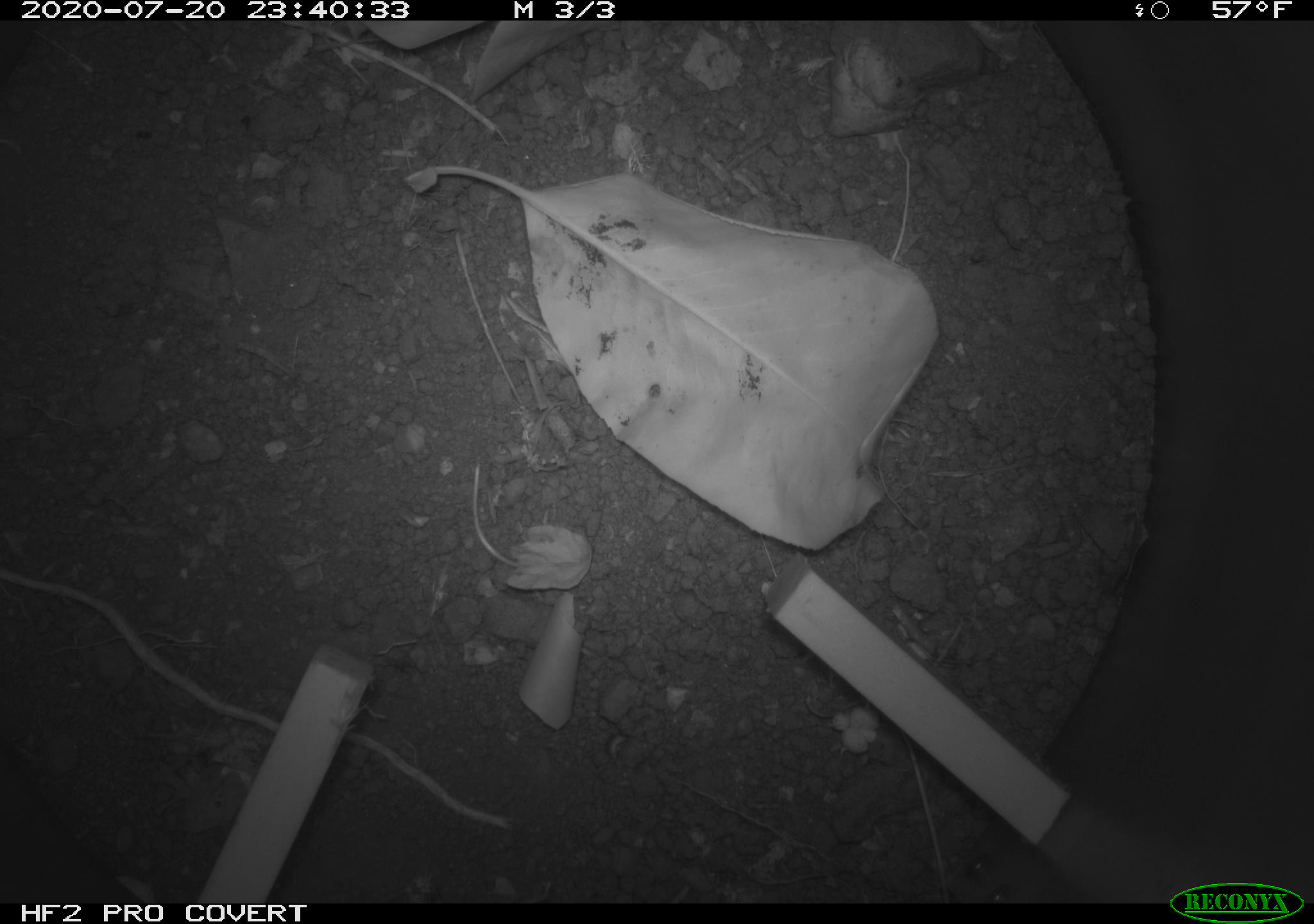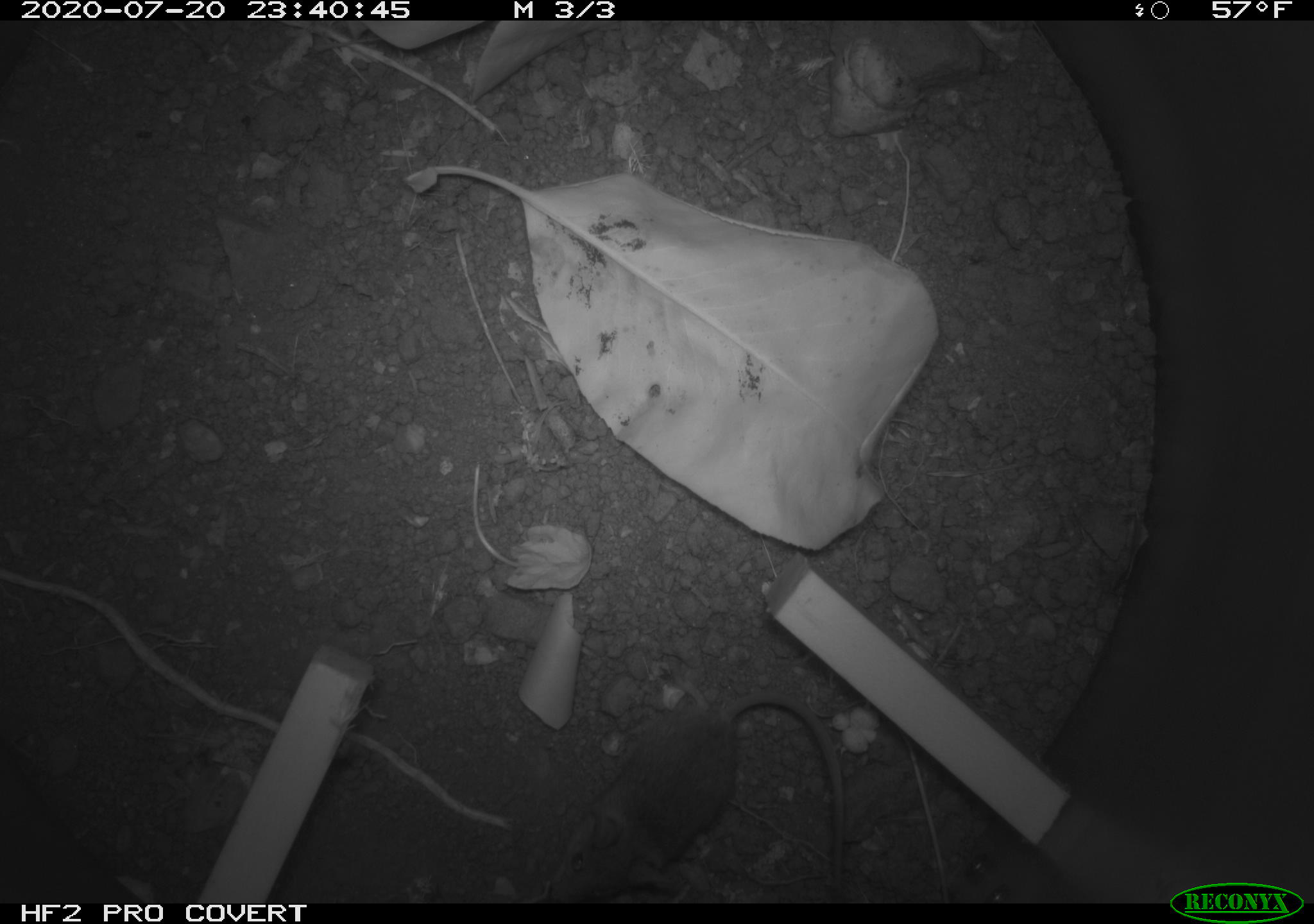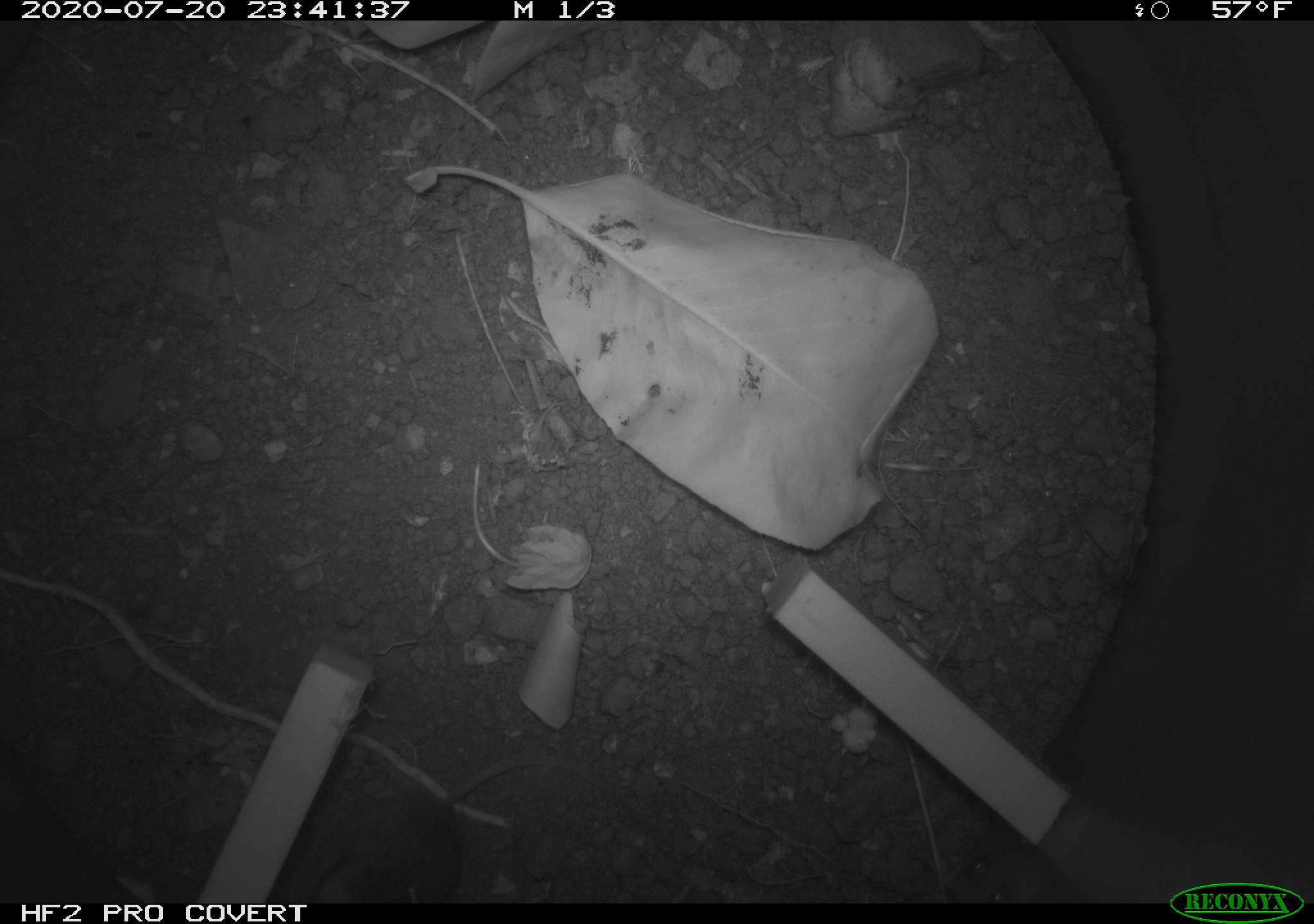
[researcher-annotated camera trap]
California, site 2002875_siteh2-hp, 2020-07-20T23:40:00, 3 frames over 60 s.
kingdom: Animalia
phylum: Chordata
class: Mammalia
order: Rodentia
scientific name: Rodentia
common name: rodent